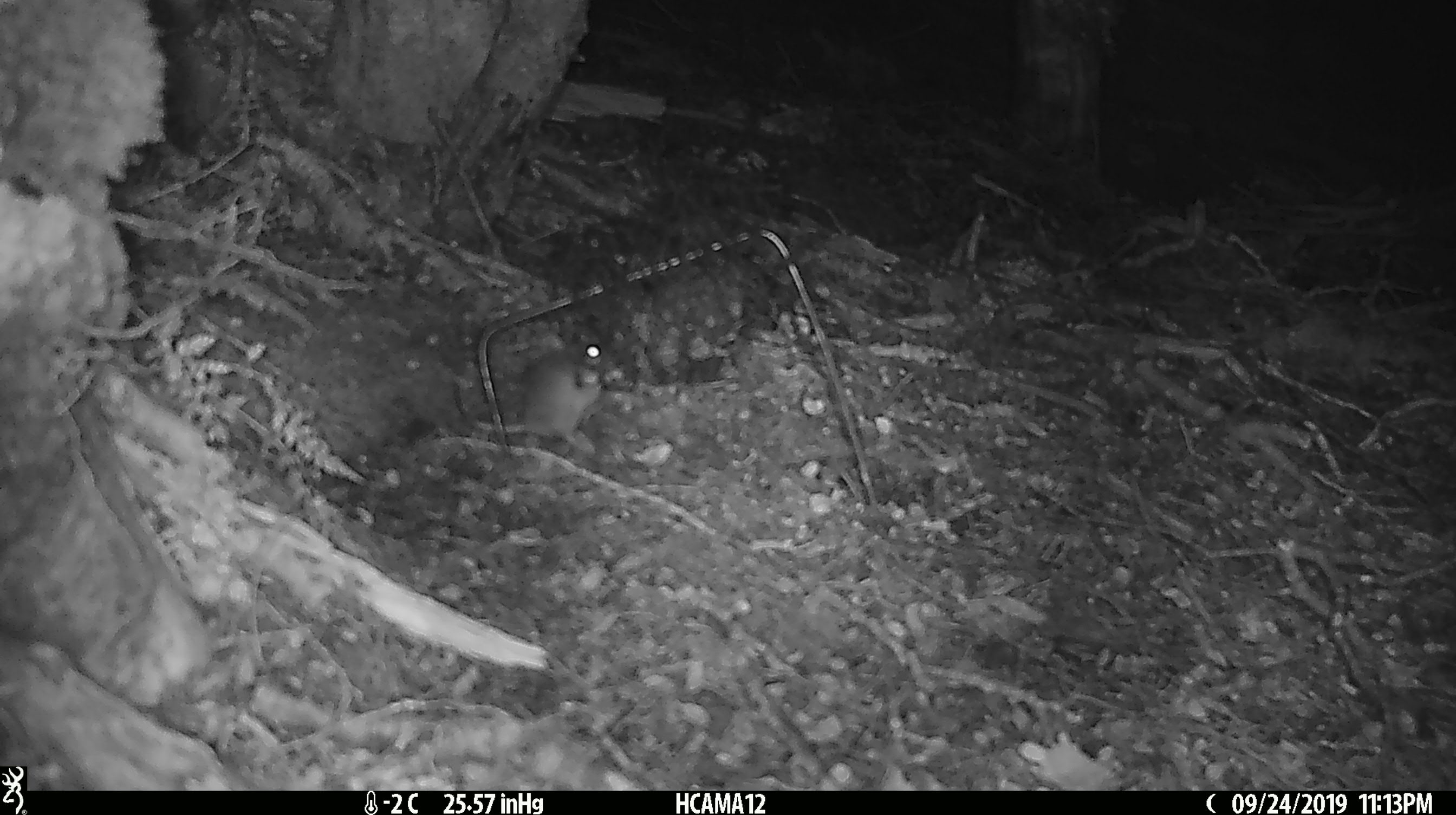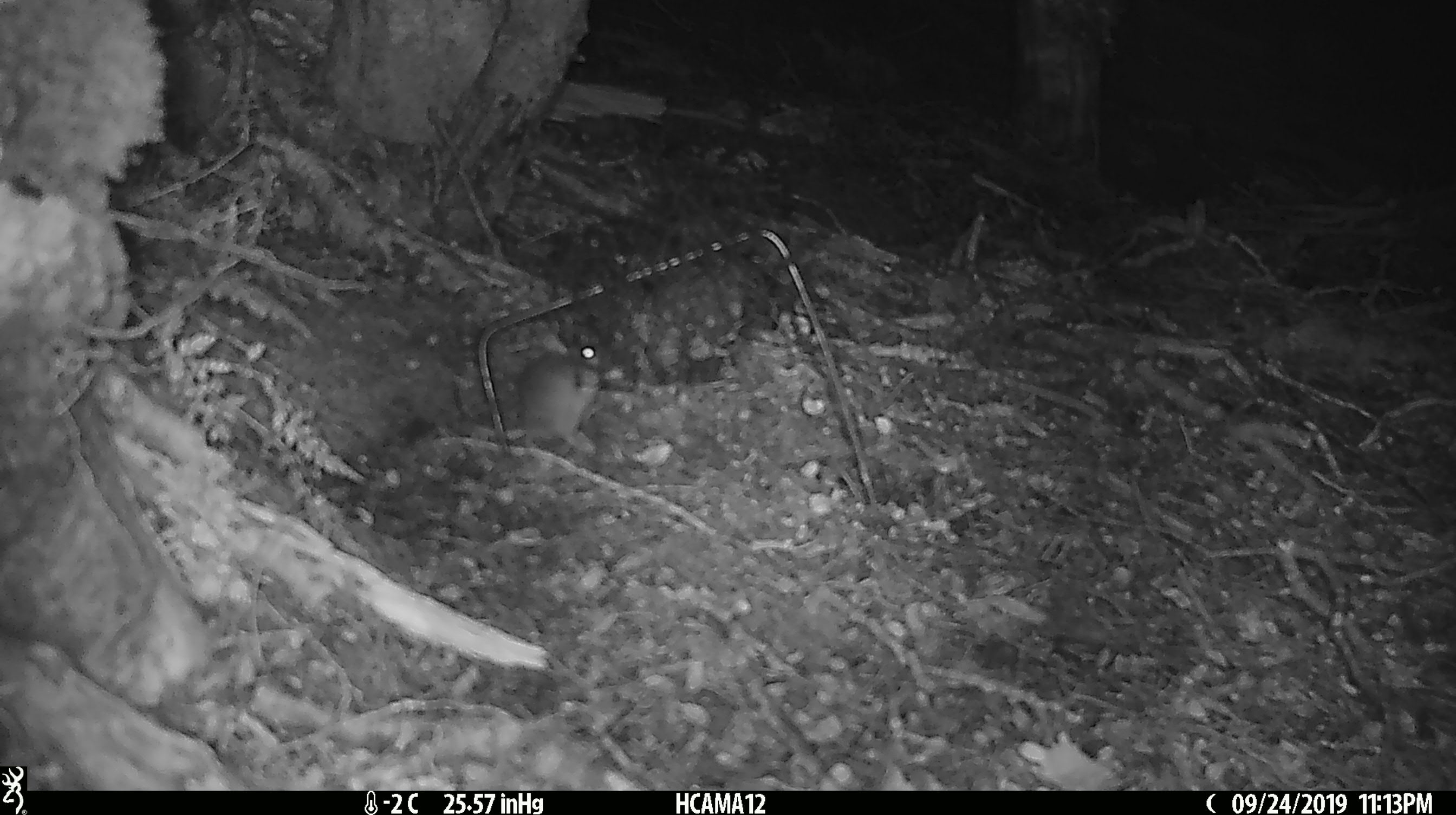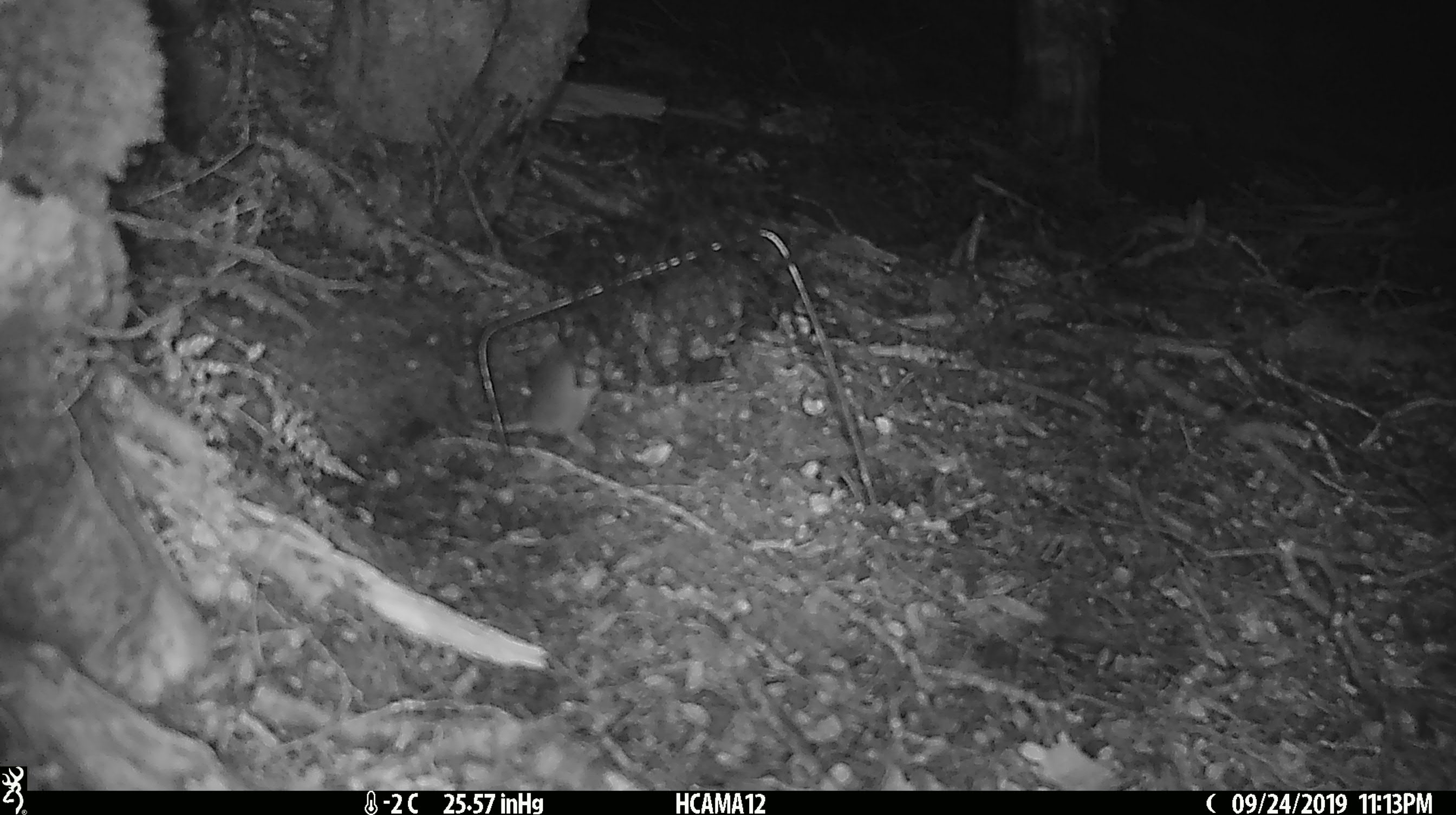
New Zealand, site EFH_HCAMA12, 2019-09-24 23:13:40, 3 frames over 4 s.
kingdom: Animalia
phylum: Chordata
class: Mammalia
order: Rodentia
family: Muridae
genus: Mus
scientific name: Mus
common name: mouse